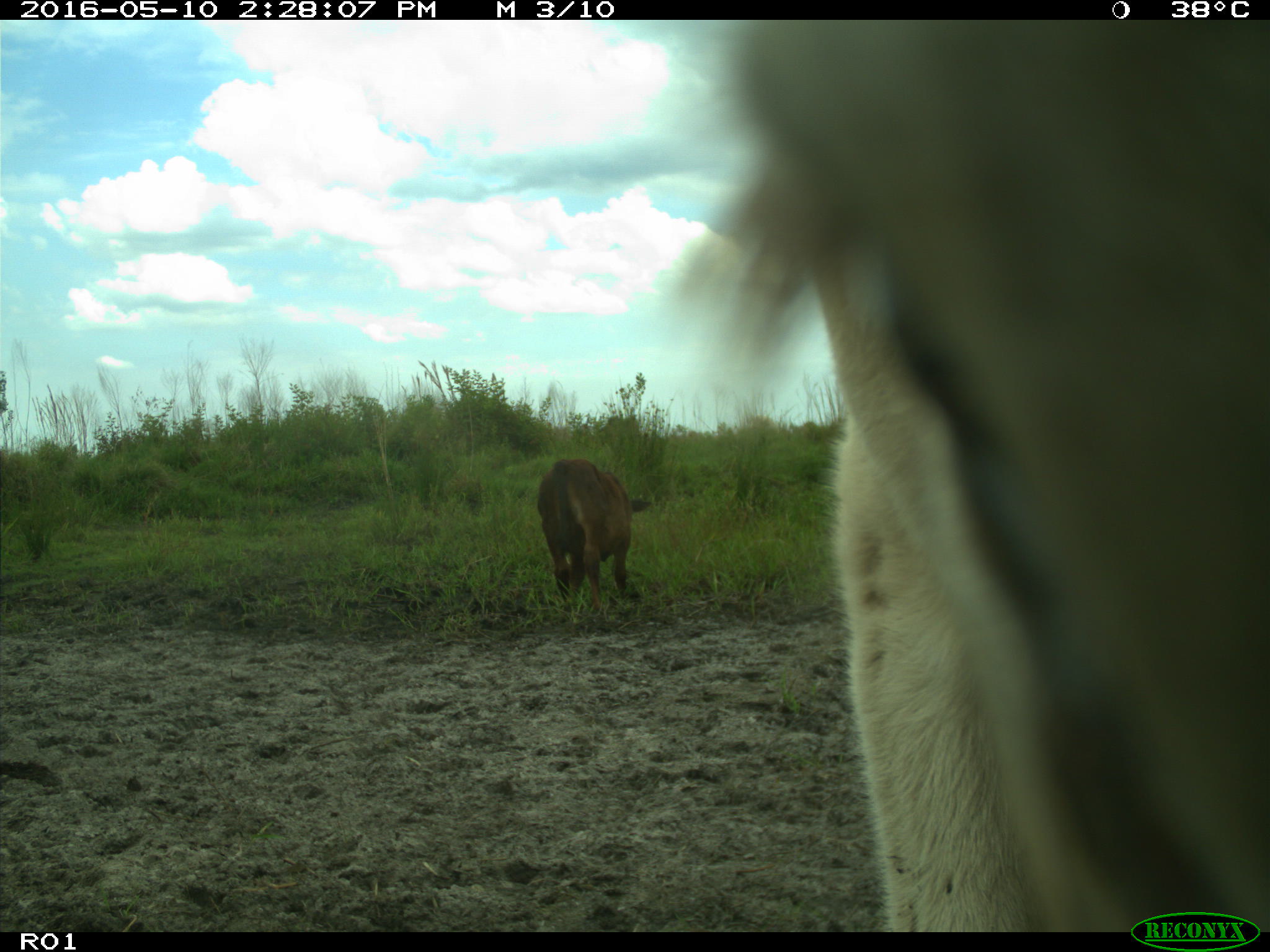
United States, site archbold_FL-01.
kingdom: Animalia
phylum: Chordata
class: Mammalia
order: Artiodactyla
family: Bovidae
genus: Bos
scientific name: Bos taurus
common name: domestic cow